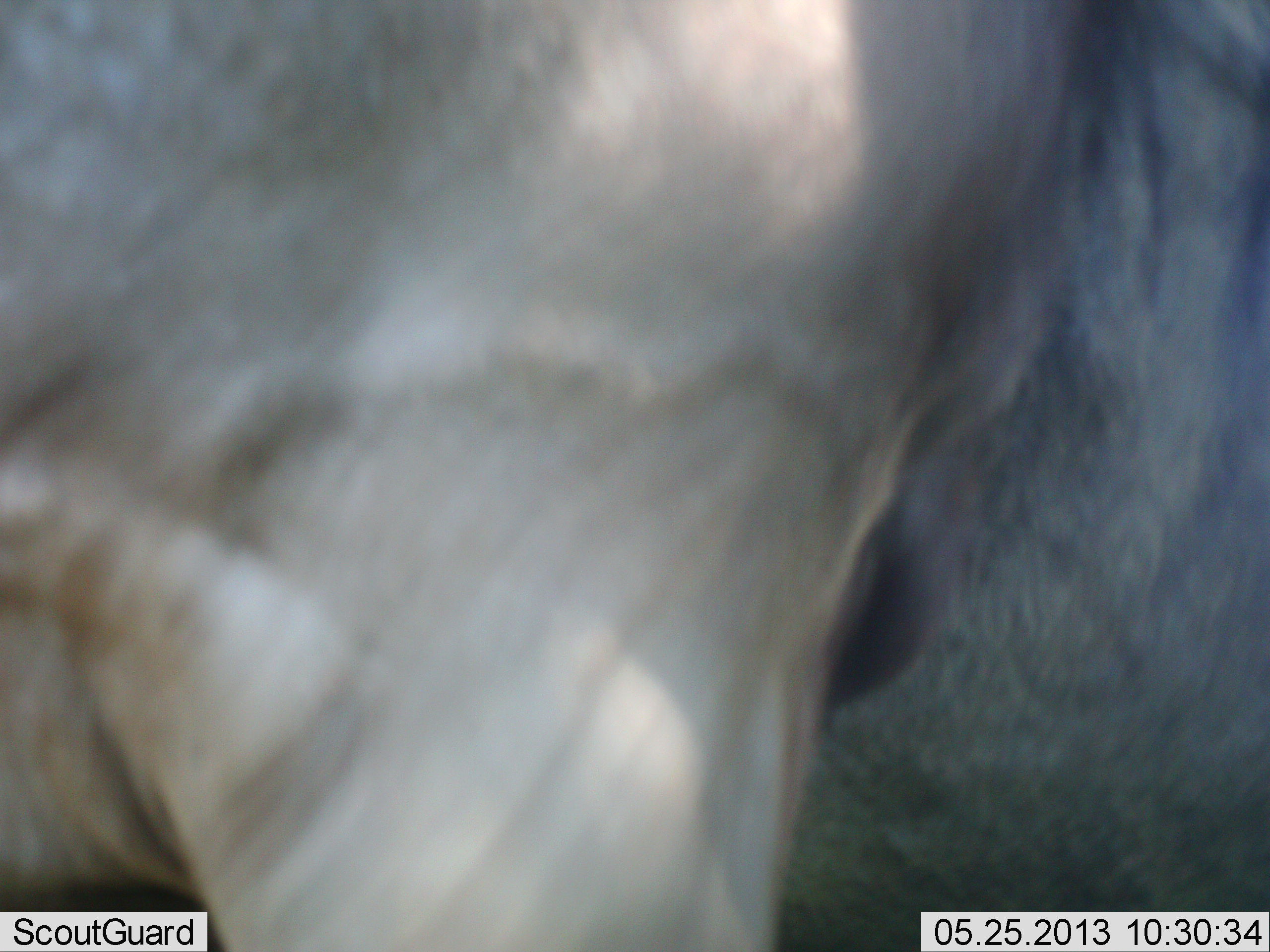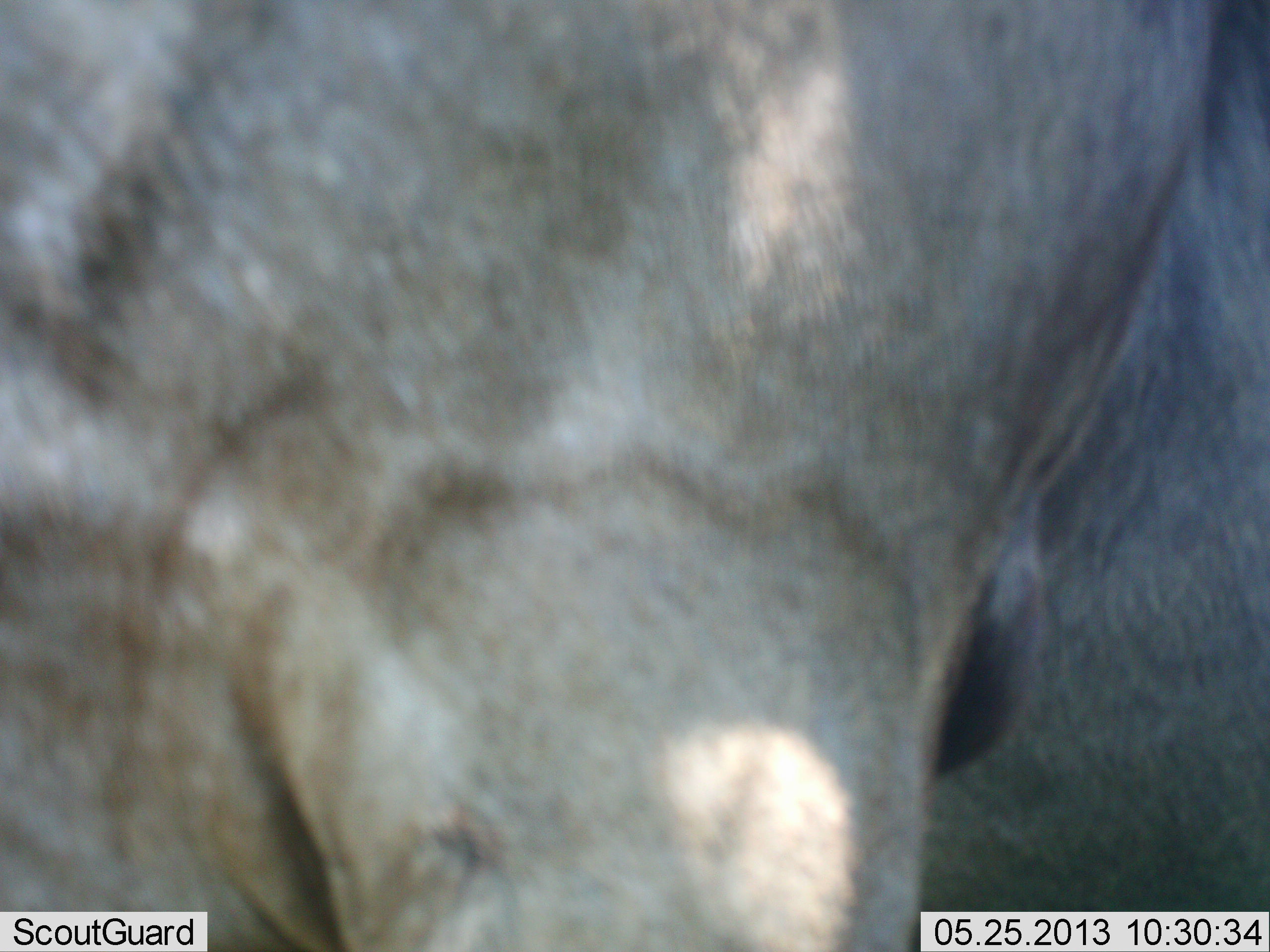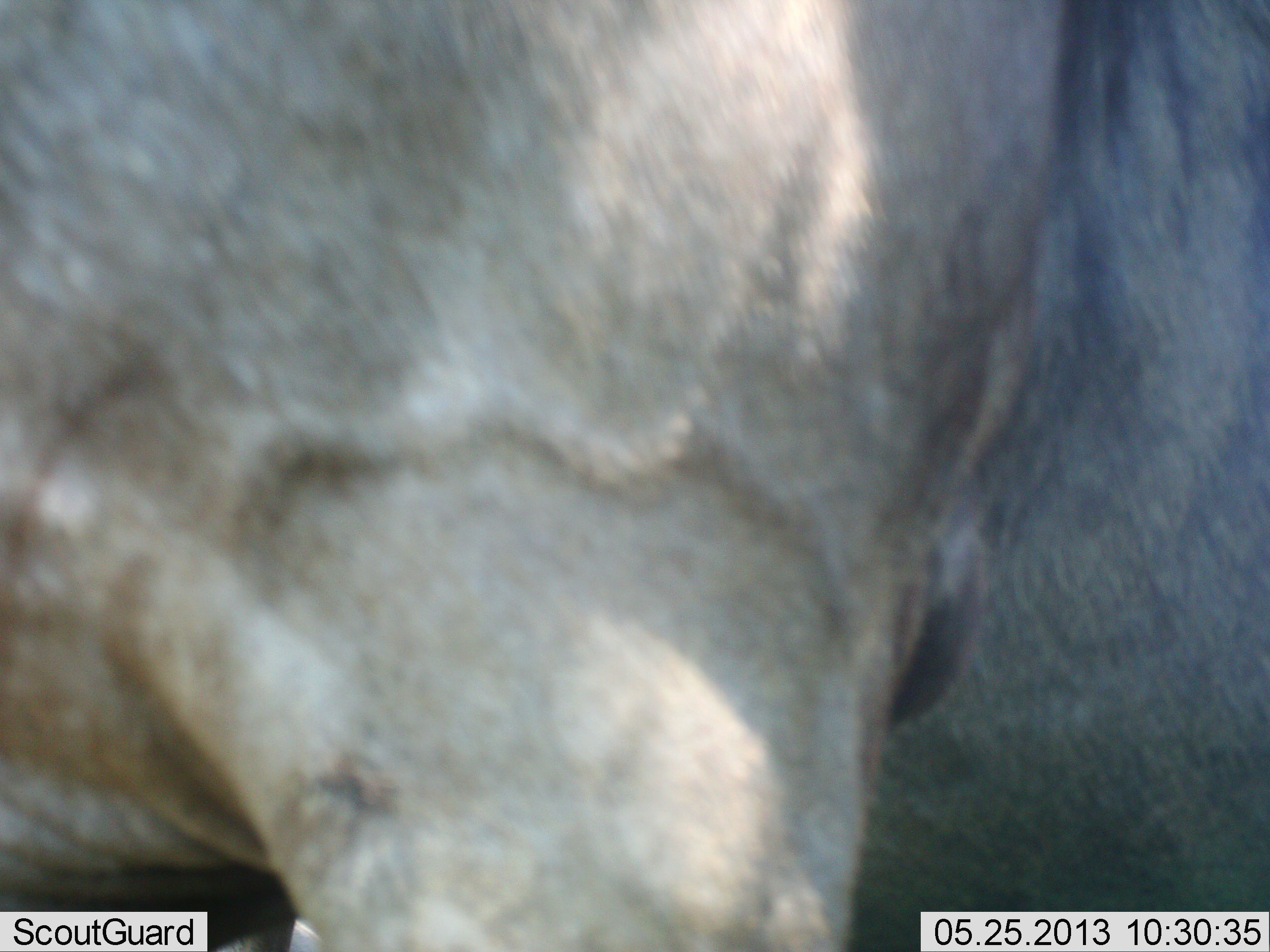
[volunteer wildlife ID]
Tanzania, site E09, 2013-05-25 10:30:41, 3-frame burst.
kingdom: Animalia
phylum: Chordata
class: Mammalia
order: Artiodactyla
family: Bovidae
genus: Connochaetes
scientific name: Connochaetes taurinus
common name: blue wildebeest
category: wildebeest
Wildebeest (blue wildebeest) (Connochaetes taurinus), count 1. Behavior (volunteer vote fractions): standing 93%, resting 0%, moving 7%, interacting 0%. Young present (vote fraction): 0%. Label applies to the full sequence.